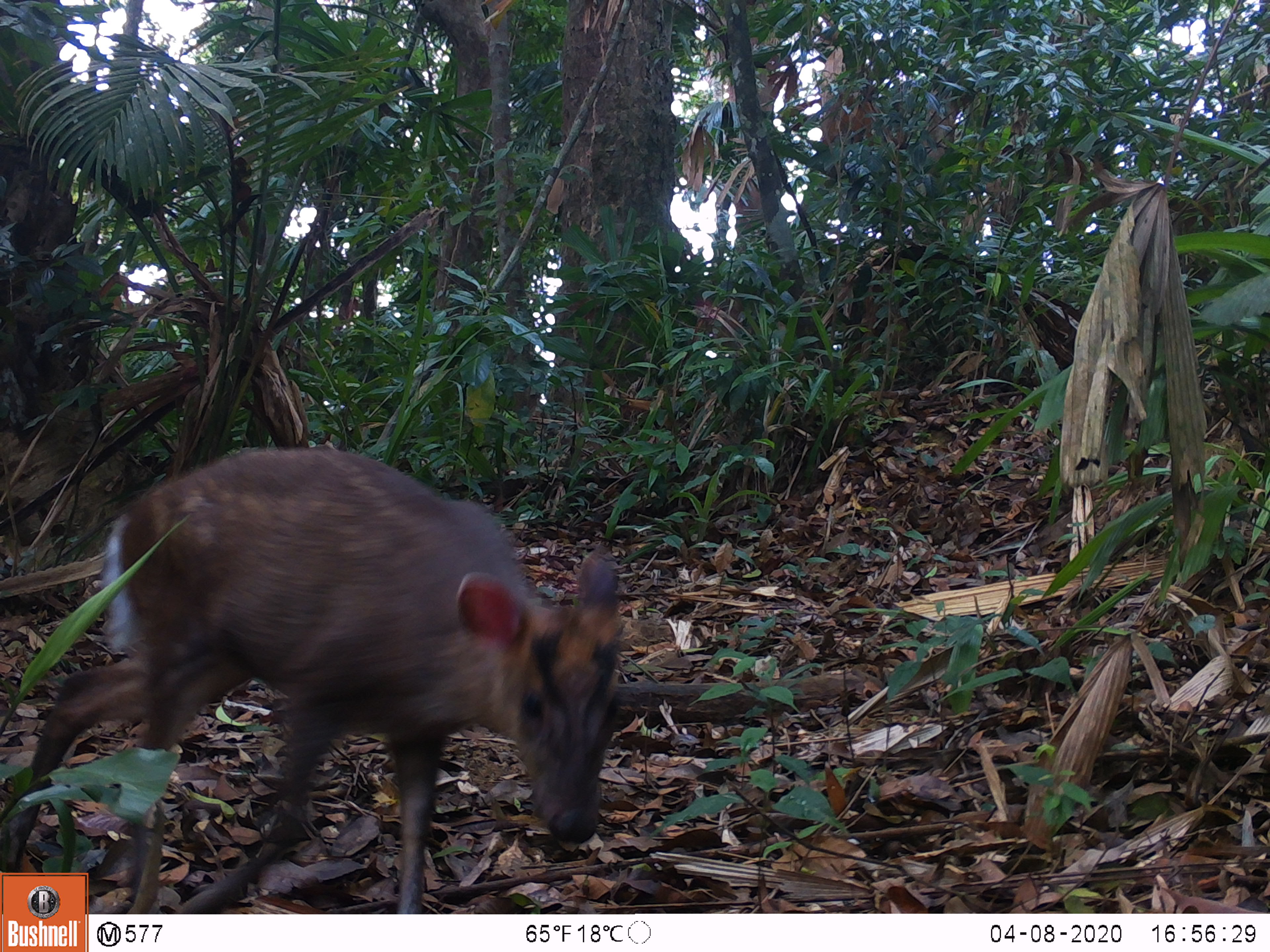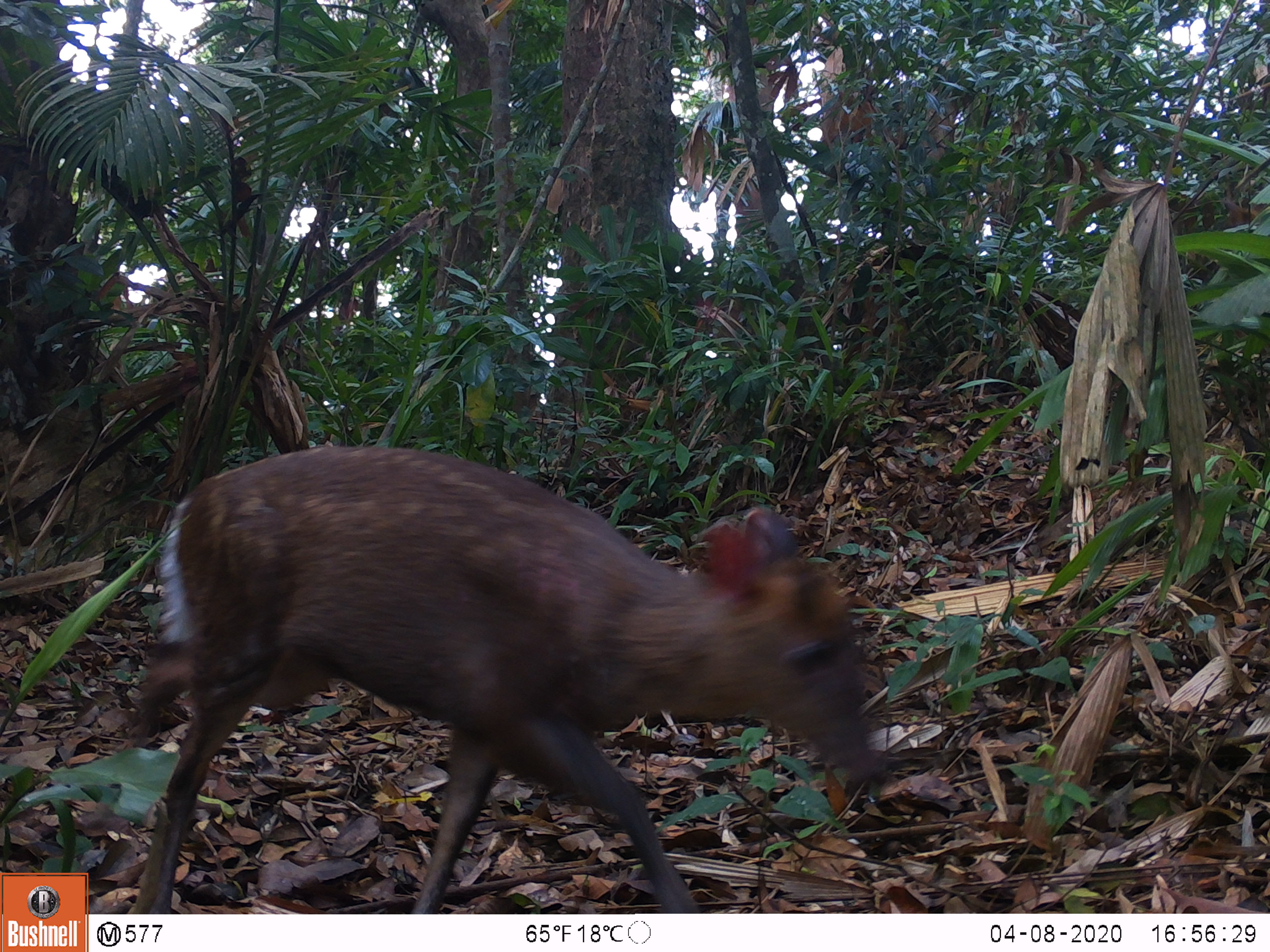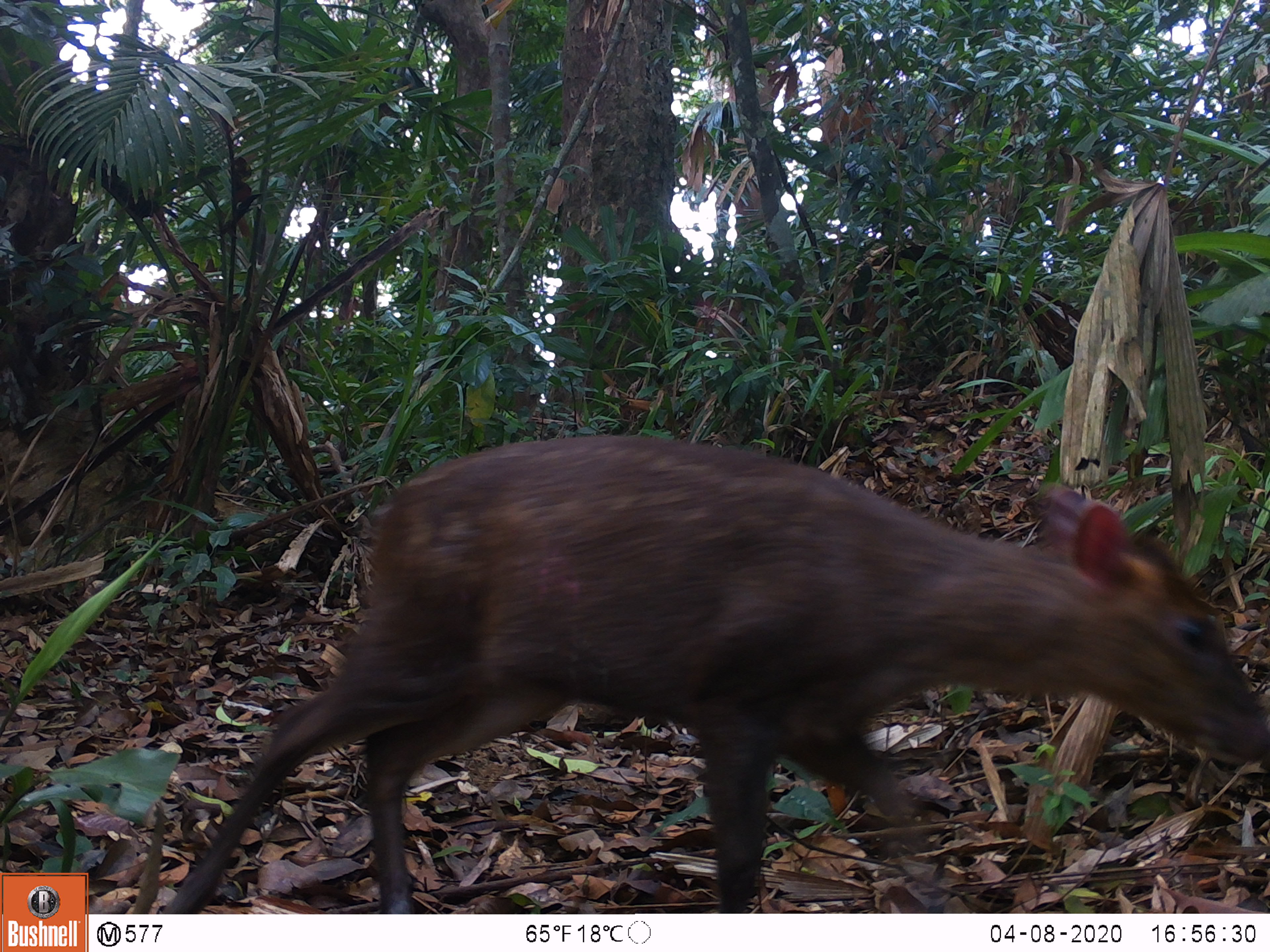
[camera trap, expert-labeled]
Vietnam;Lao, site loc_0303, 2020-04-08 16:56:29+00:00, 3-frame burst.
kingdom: Animalia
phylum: Chordata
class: Mammalia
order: Artiodactyla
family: Cervidae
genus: Muntiacus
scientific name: Muntiacus rooseveltorum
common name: roosevelt's muntjac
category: roosevelts muntjac group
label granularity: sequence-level